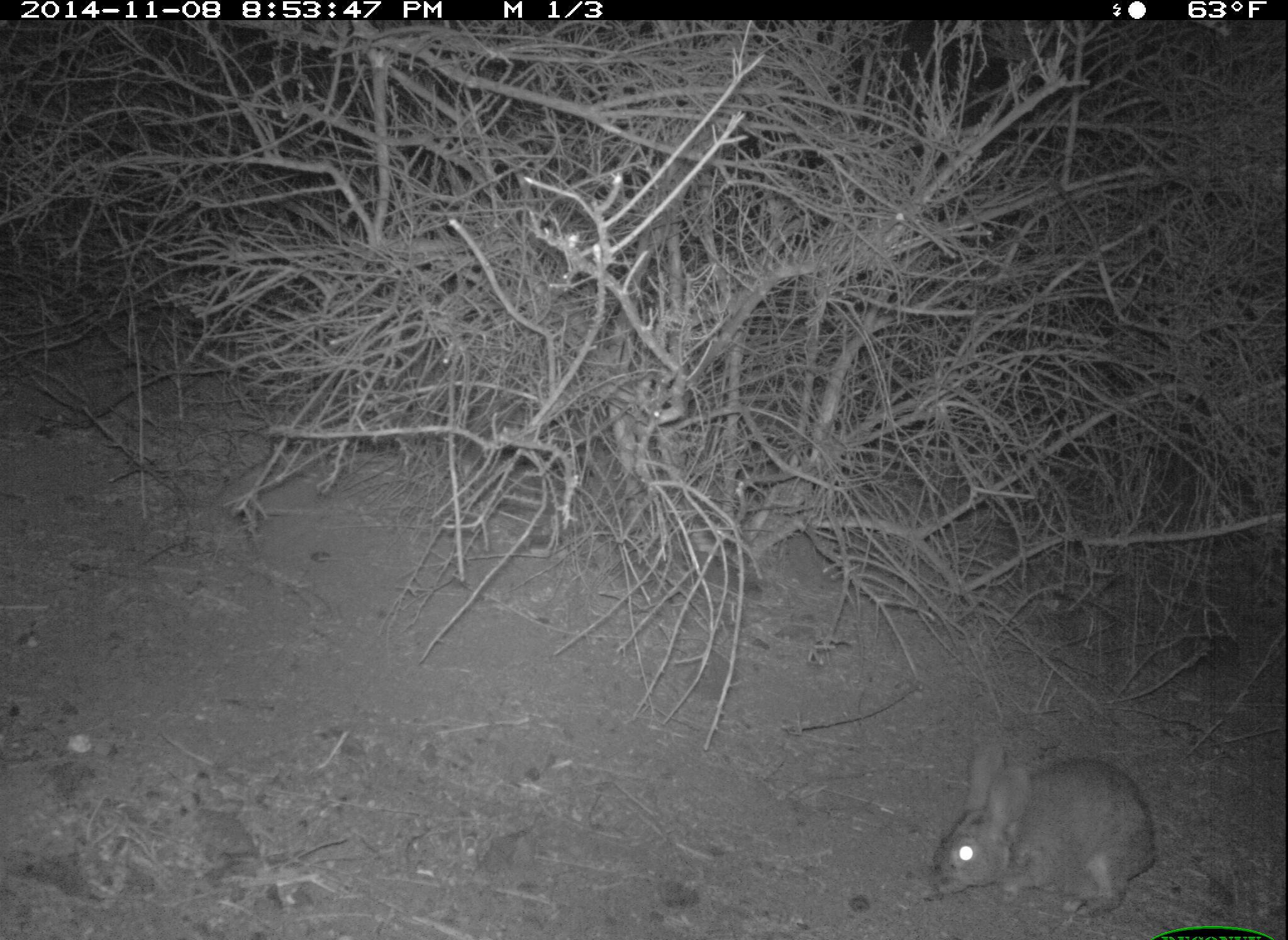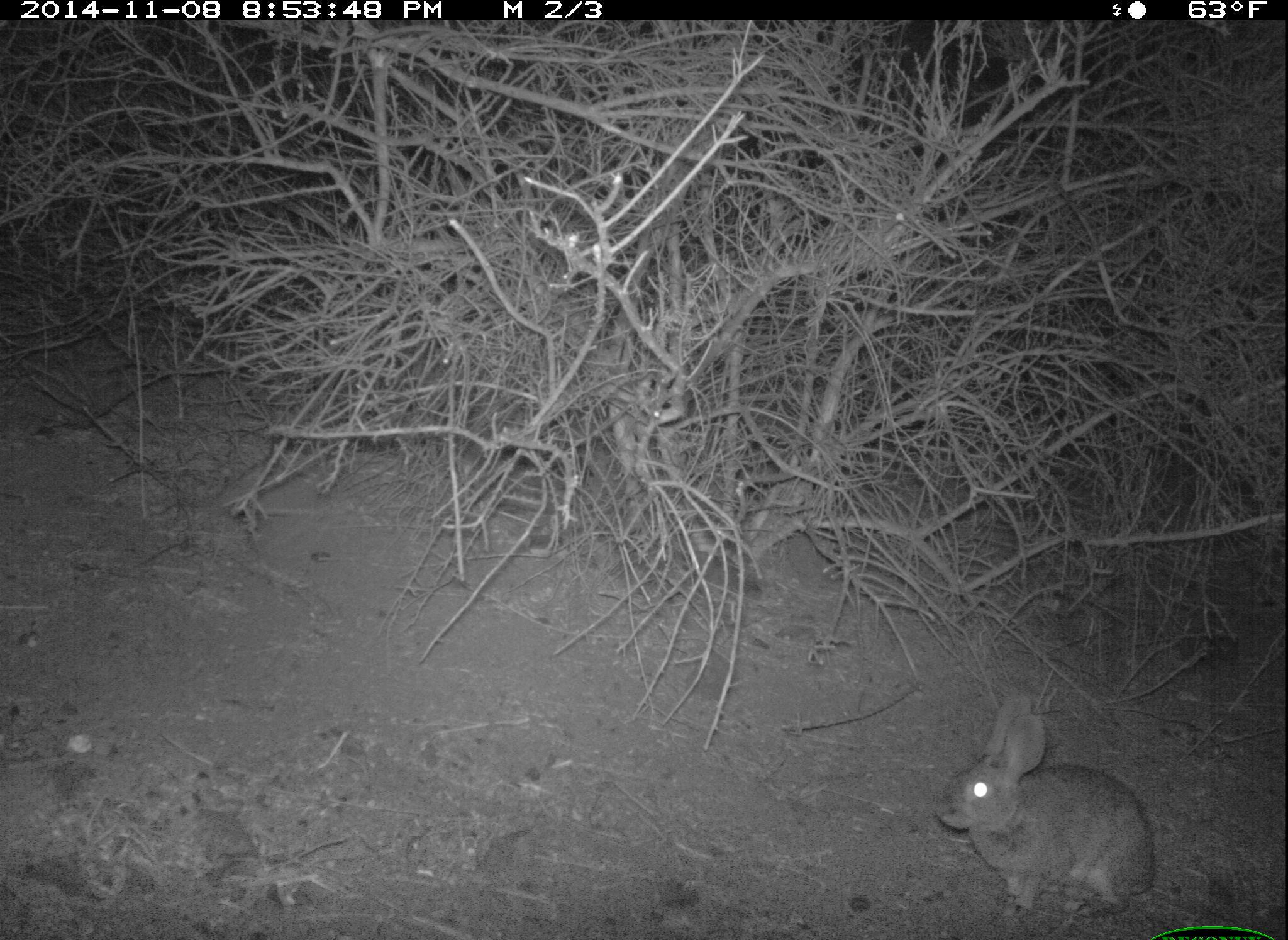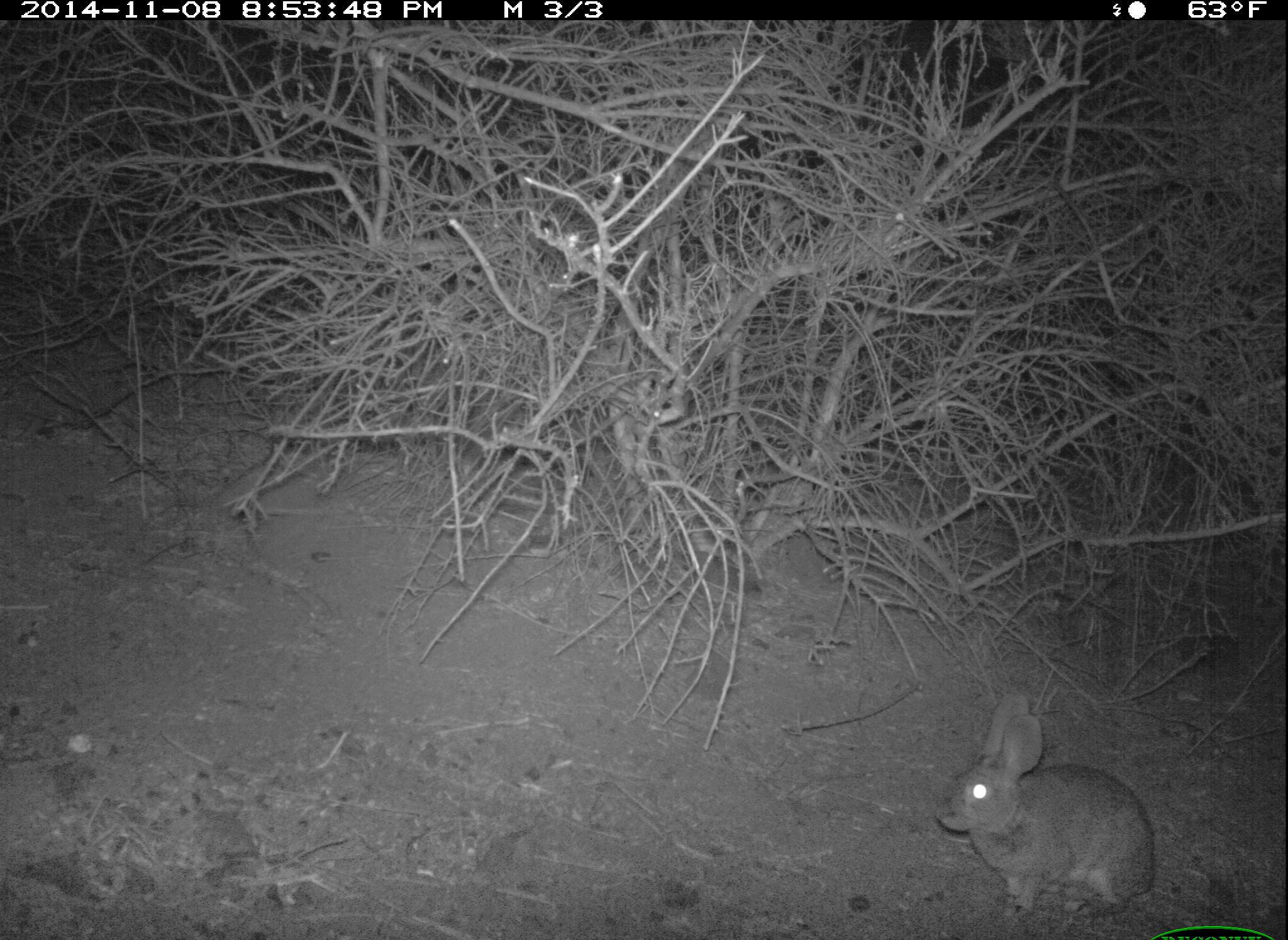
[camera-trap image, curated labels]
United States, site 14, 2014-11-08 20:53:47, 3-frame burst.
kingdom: Animalia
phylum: Chordata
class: Mammalia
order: Lagomorpha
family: Leporidae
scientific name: Leporidae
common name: rabbits and hares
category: rabbit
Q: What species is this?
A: Rabbit (rabbits and hares) (Leporidae).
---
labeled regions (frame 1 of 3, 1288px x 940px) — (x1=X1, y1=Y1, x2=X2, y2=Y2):
rabbit: (x1=930, y1=742, x2=1156, y2=917)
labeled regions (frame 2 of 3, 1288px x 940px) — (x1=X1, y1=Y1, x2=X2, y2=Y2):
rabbit: (x1=933, y1=695, x2=1156, y2=921)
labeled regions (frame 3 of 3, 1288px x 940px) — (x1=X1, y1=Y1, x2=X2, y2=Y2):
rabbit: (x1=936, y1=691, x2=1154, y2=920)